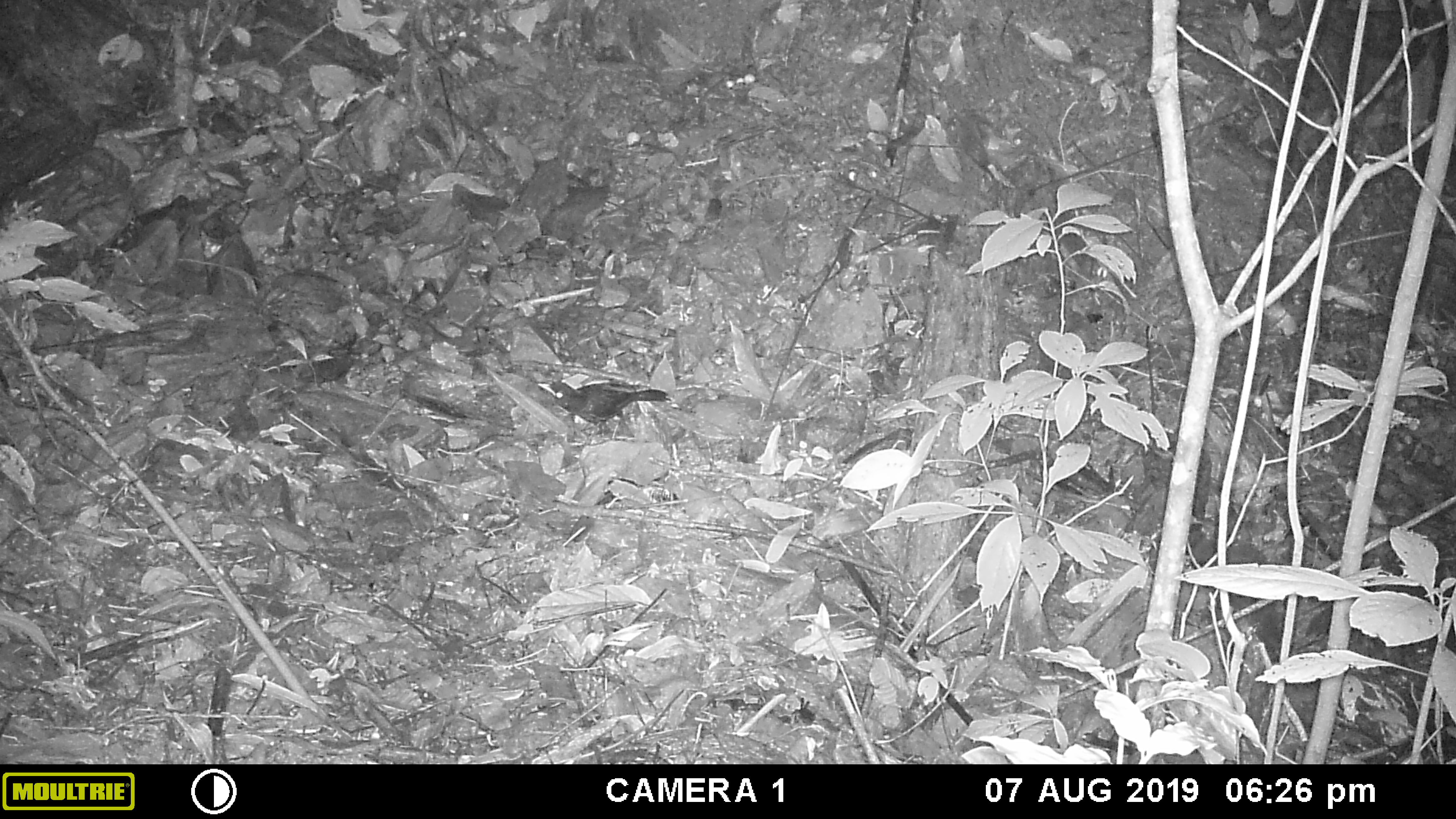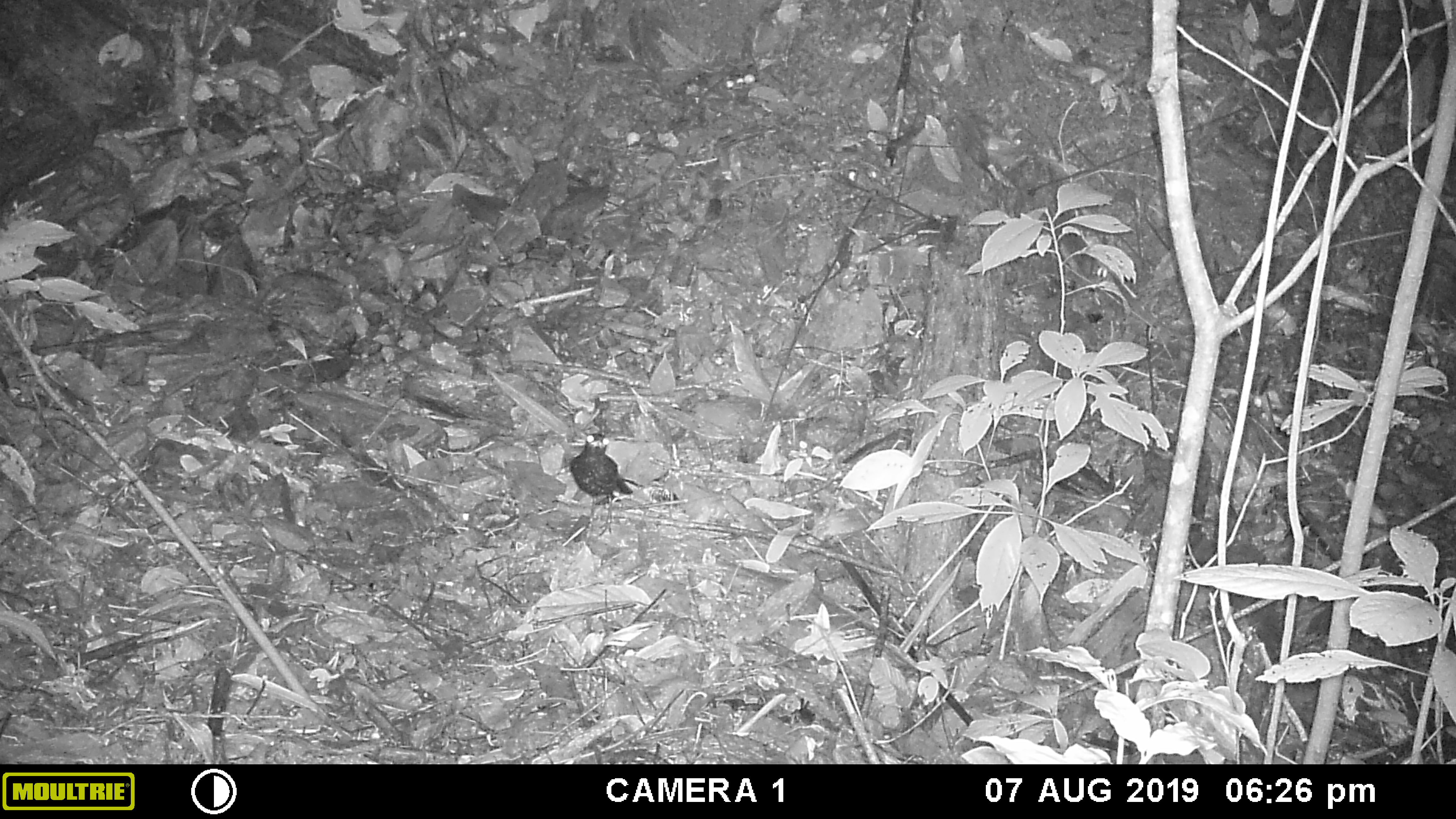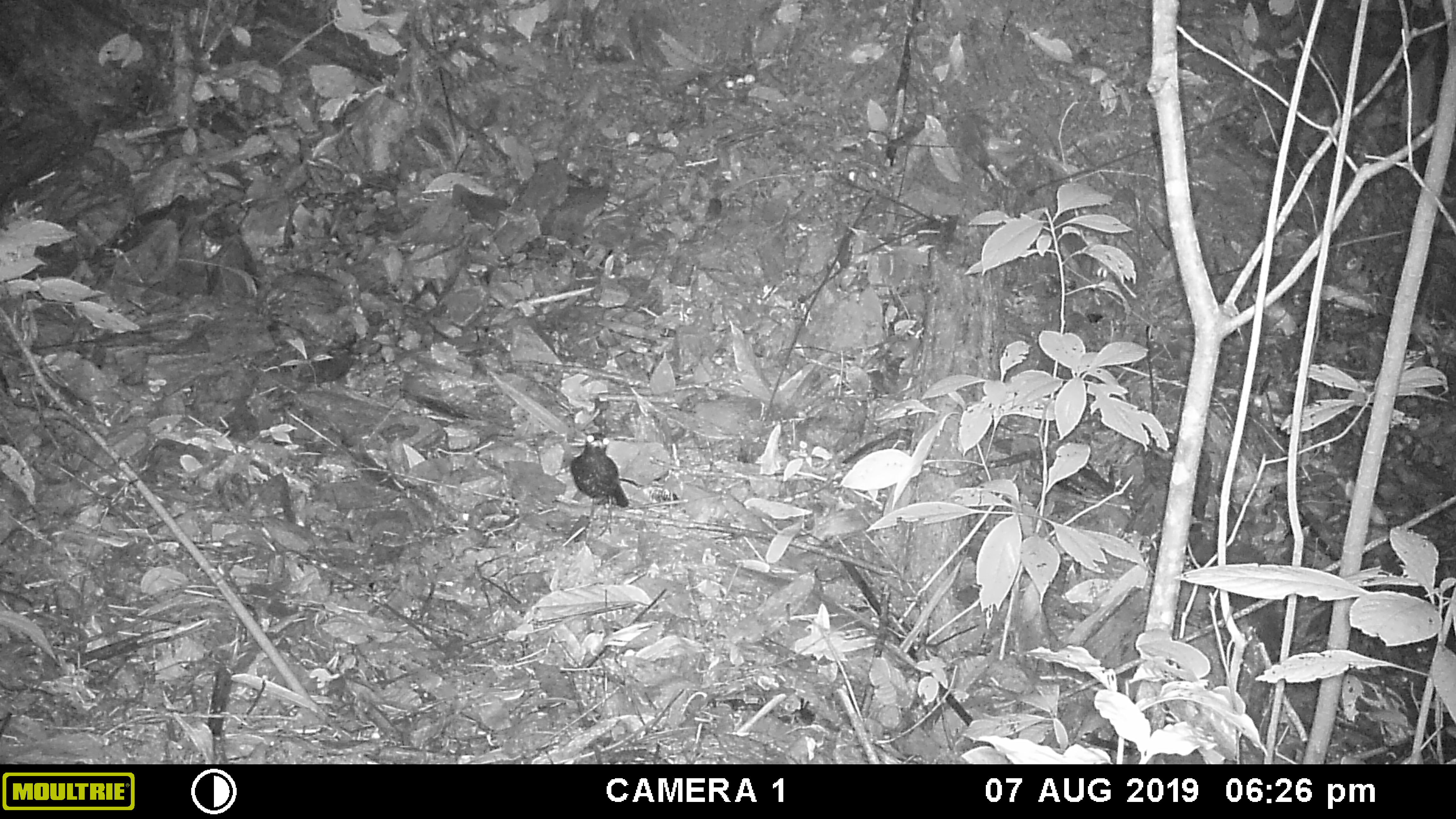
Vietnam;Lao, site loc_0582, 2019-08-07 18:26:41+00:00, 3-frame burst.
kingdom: Animalia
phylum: Chordata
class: Aves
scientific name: Aves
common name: bird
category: unidentified bird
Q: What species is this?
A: Unidentified bird (bird) (Aves).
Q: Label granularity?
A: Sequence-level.